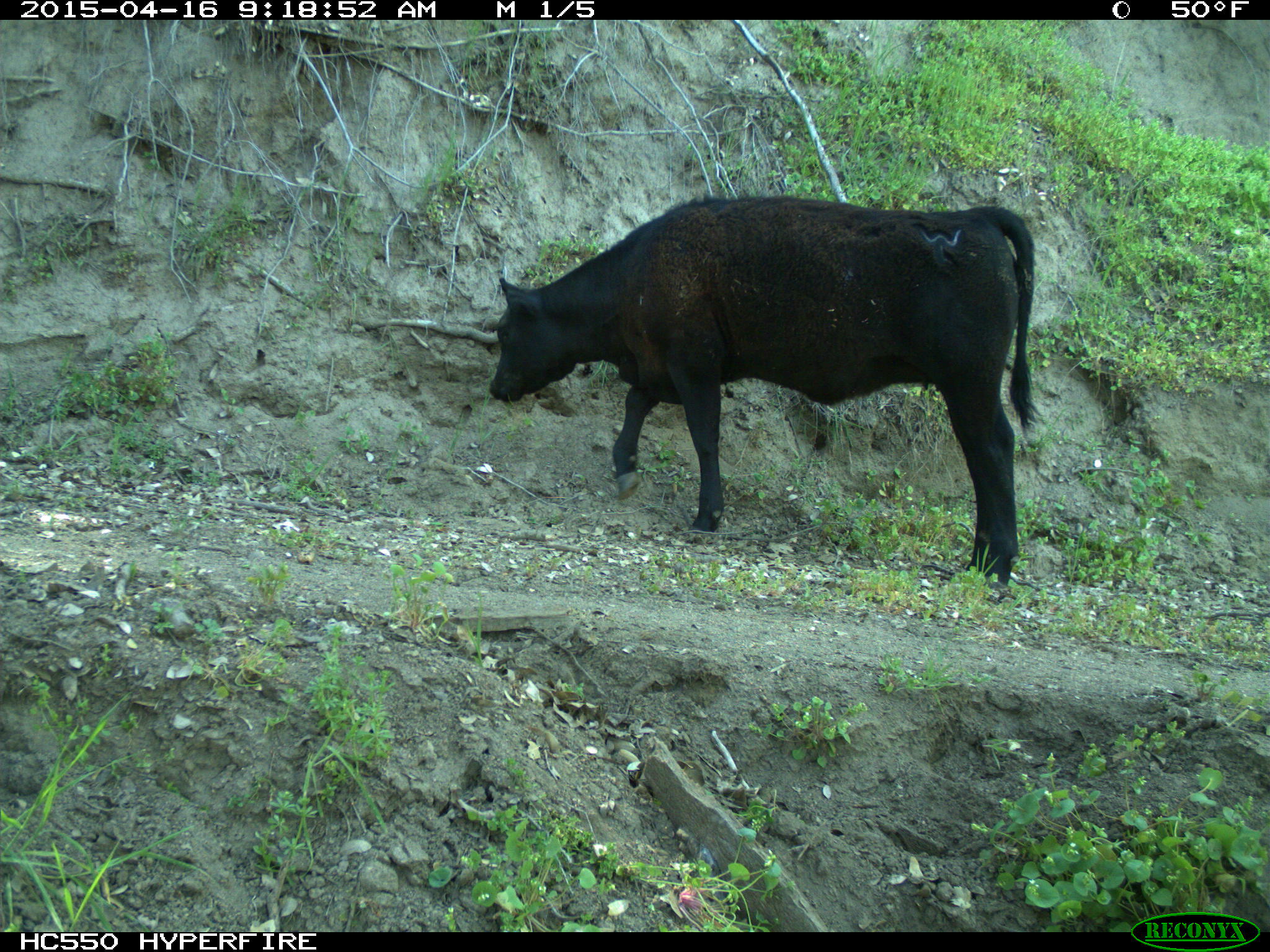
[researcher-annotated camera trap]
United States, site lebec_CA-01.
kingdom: Animalia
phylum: Chordata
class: Mammalia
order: Artiodactyla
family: Bovidae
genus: Bos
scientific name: Bos taurus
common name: domestic cow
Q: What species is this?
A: Bos taurus (domestic cow).